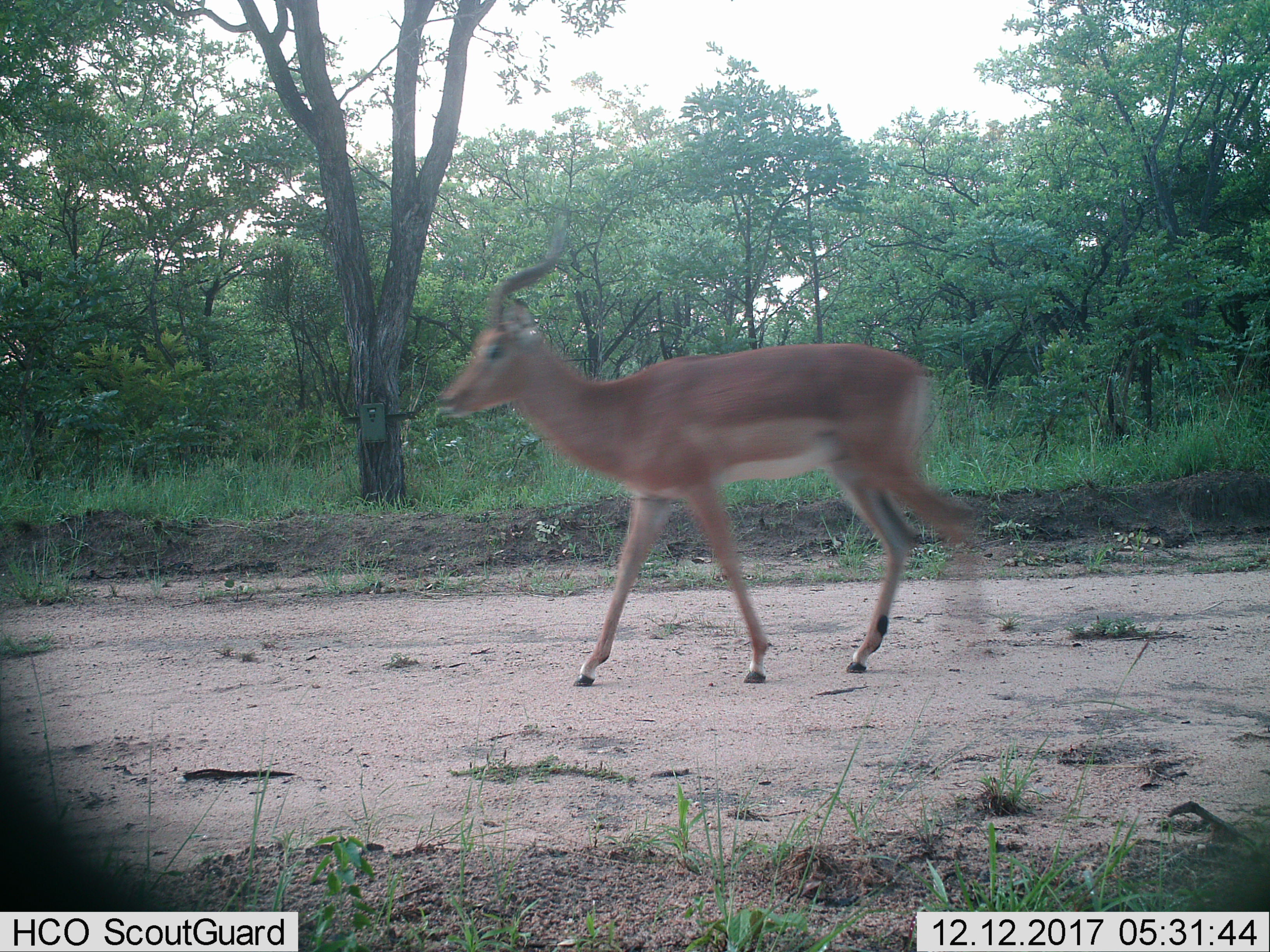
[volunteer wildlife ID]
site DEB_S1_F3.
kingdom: Animalia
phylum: Chordata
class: Mammalia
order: Artiodactyla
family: Bovidae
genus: Aepyceros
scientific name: Aepyceros melampus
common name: impala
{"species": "impala (Aepyceros melampus)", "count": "1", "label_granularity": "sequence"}